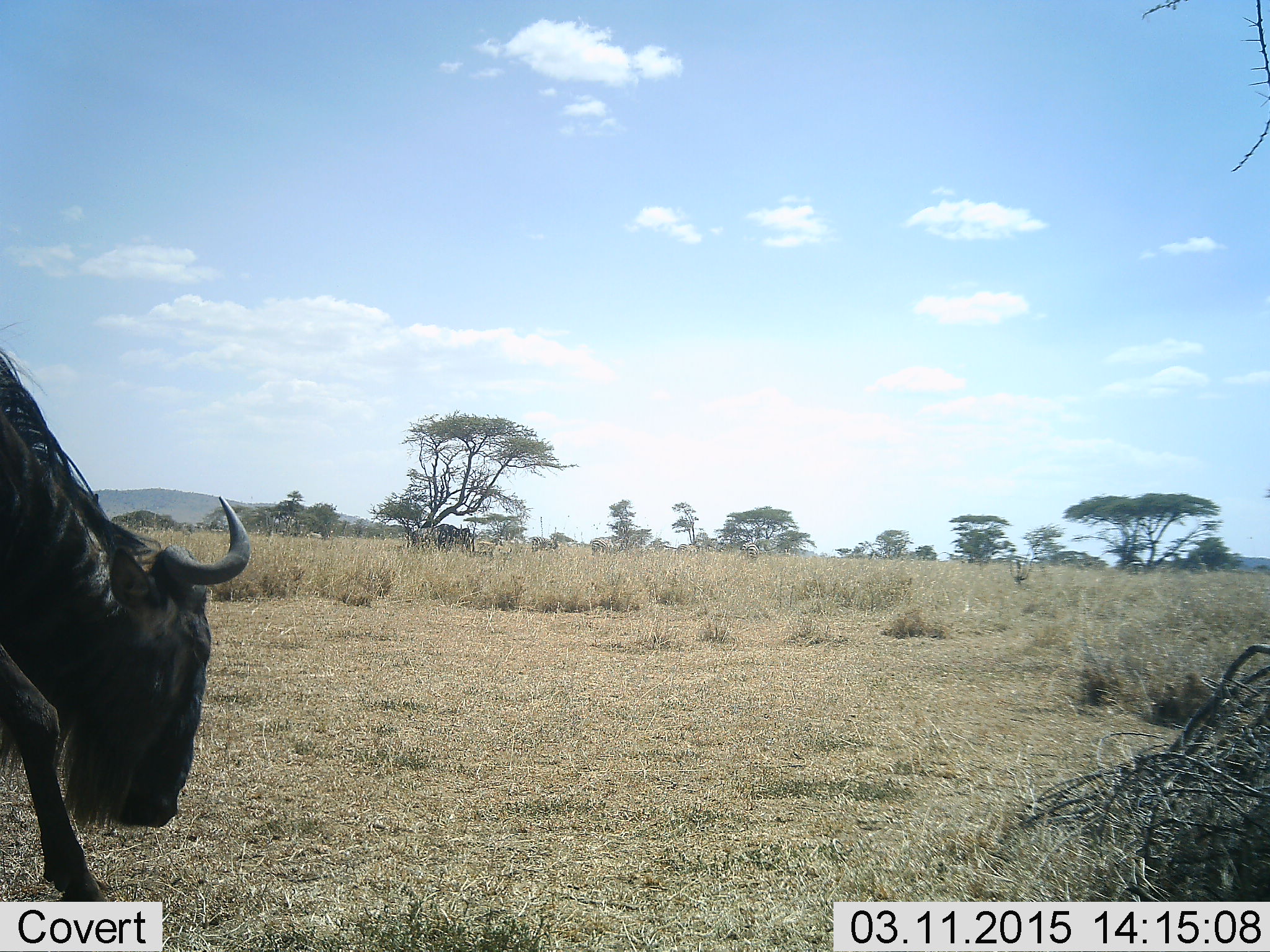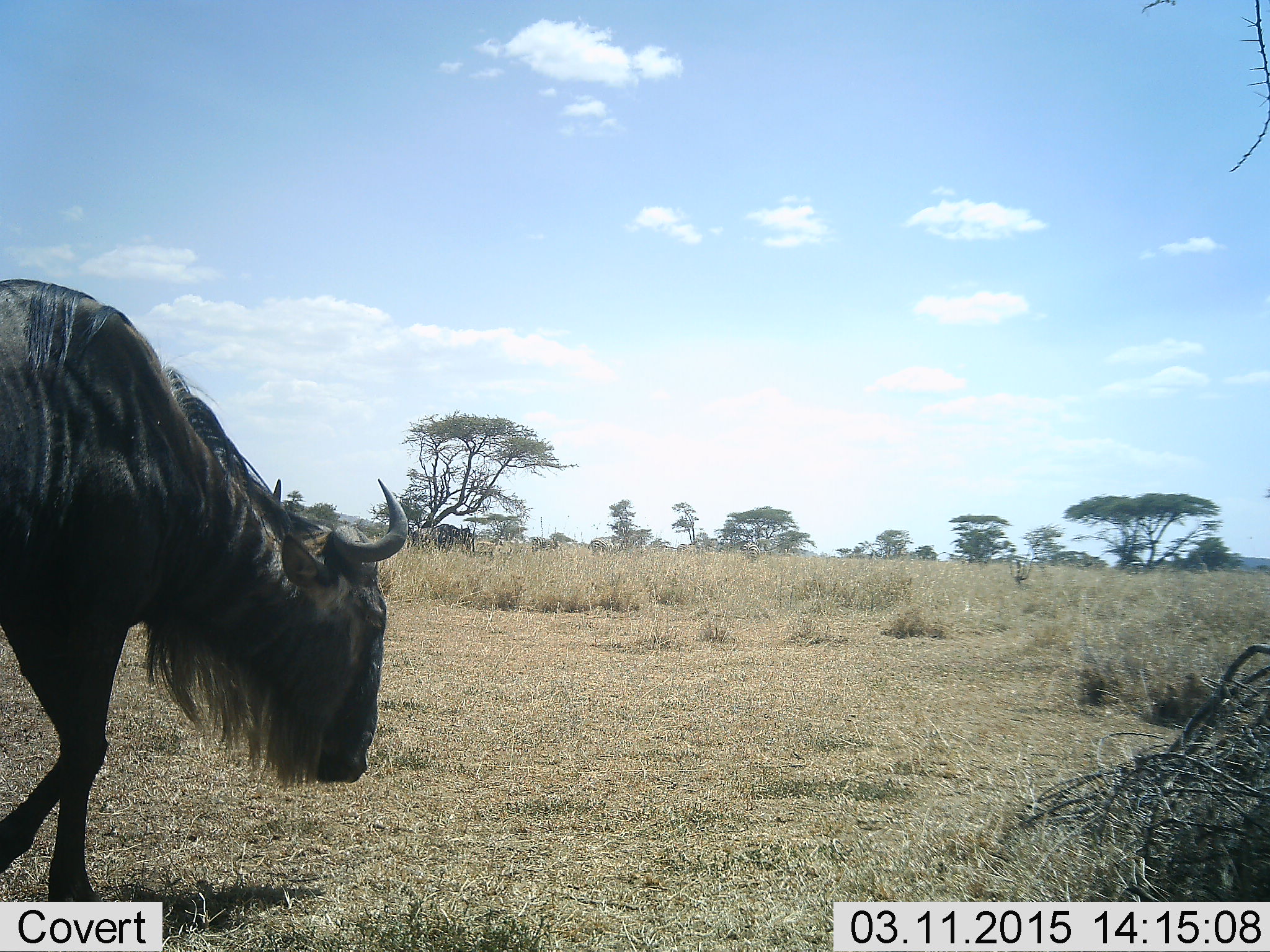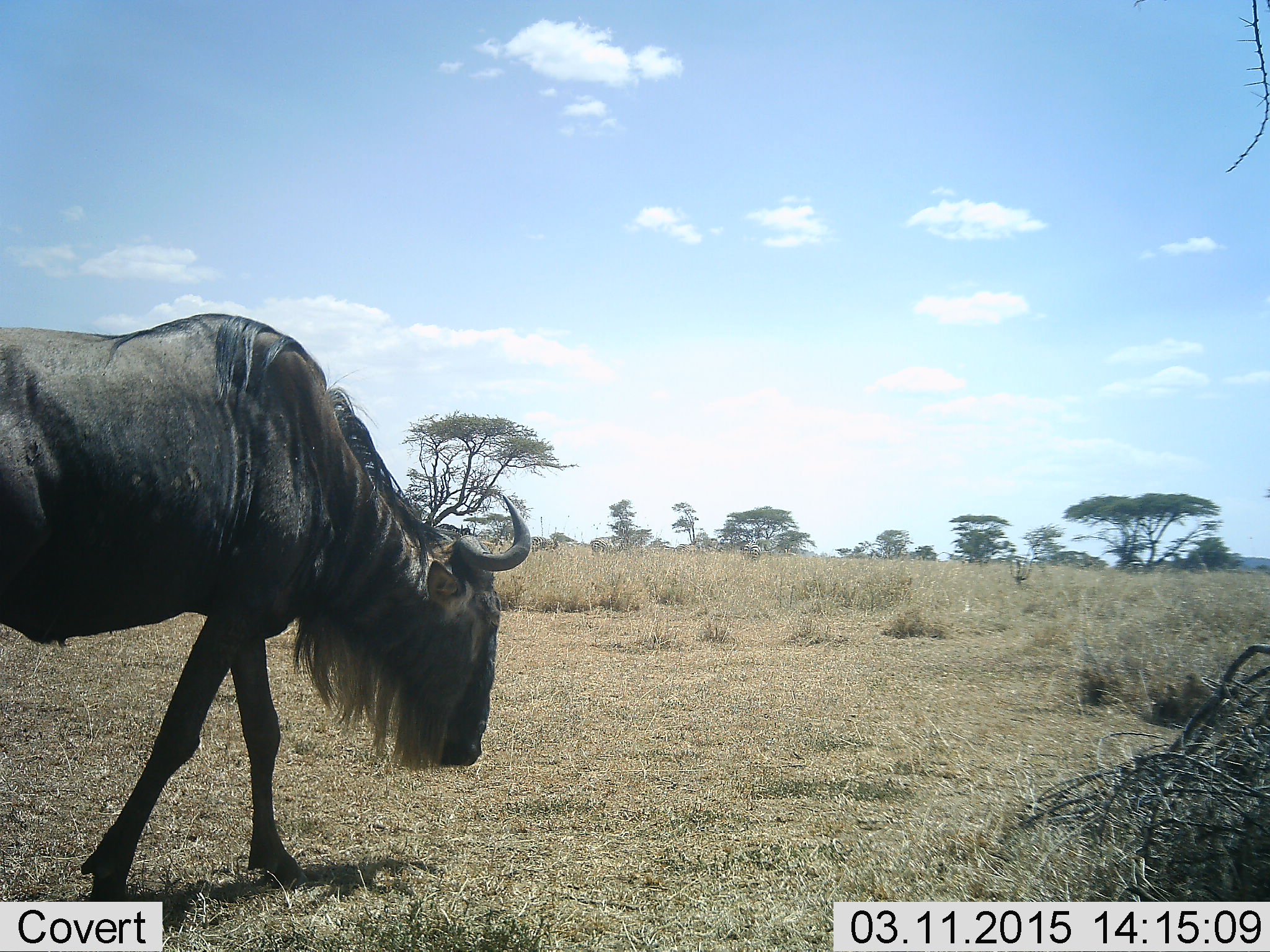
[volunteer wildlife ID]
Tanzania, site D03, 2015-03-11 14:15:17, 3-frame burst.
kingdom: Animalia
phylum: Chordata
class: Mammalia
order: Artiodactyla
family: Bovidae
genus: Connochaetes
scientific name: Connochaetes taurinus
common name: blue wildebeest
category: wildebeest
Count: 1.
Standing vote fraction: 10%.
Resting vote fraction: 0%.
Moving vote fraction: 90%.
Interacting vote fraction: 0%.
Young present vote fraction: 0%.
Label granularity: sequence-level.